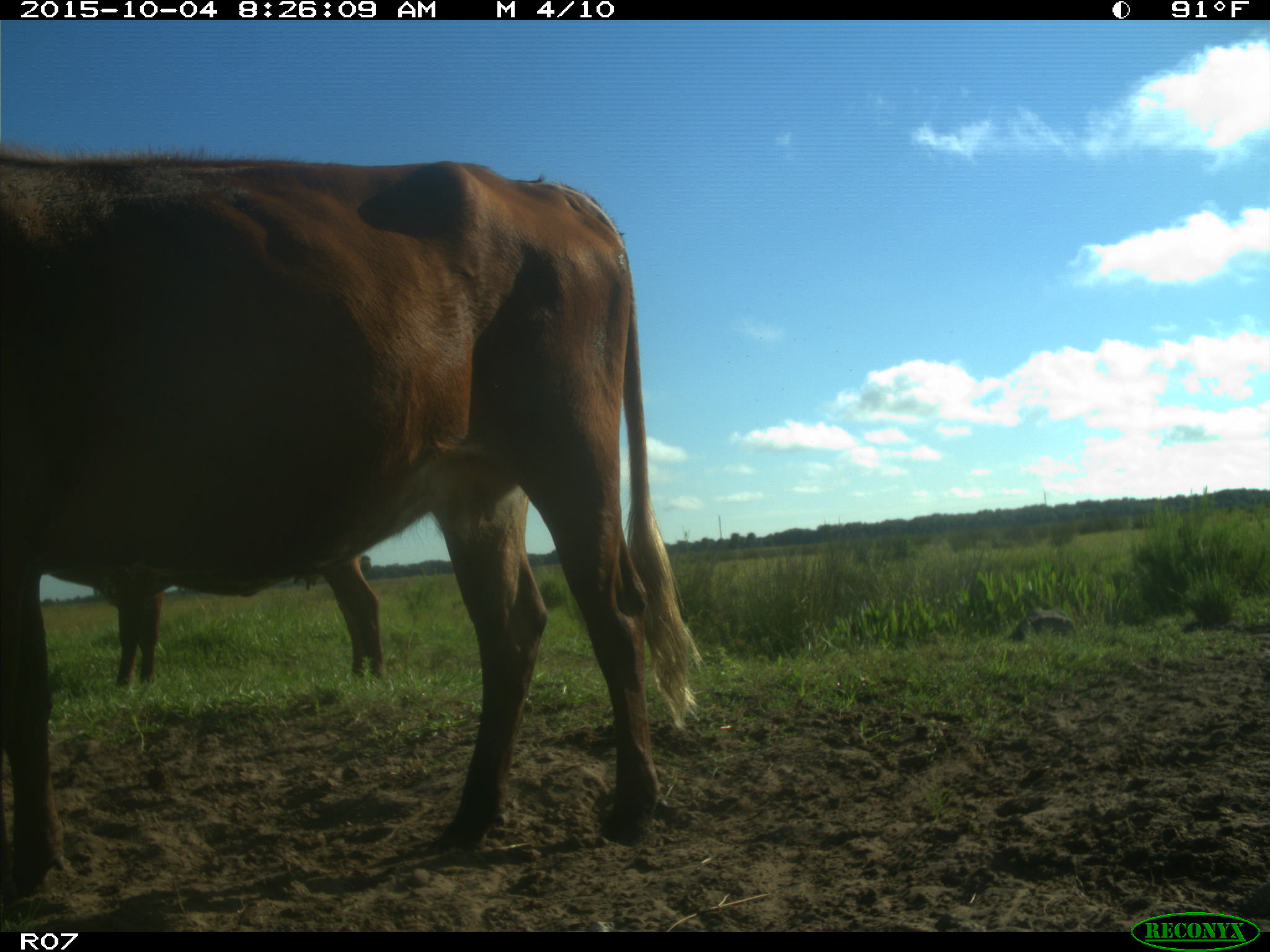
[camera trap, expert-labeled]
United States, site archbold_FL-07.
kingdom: Animalia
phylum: Chordata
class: Mammalia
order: Artiodactyla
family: Bovidae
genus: Bos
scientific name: Bos taurus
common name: domestic cow